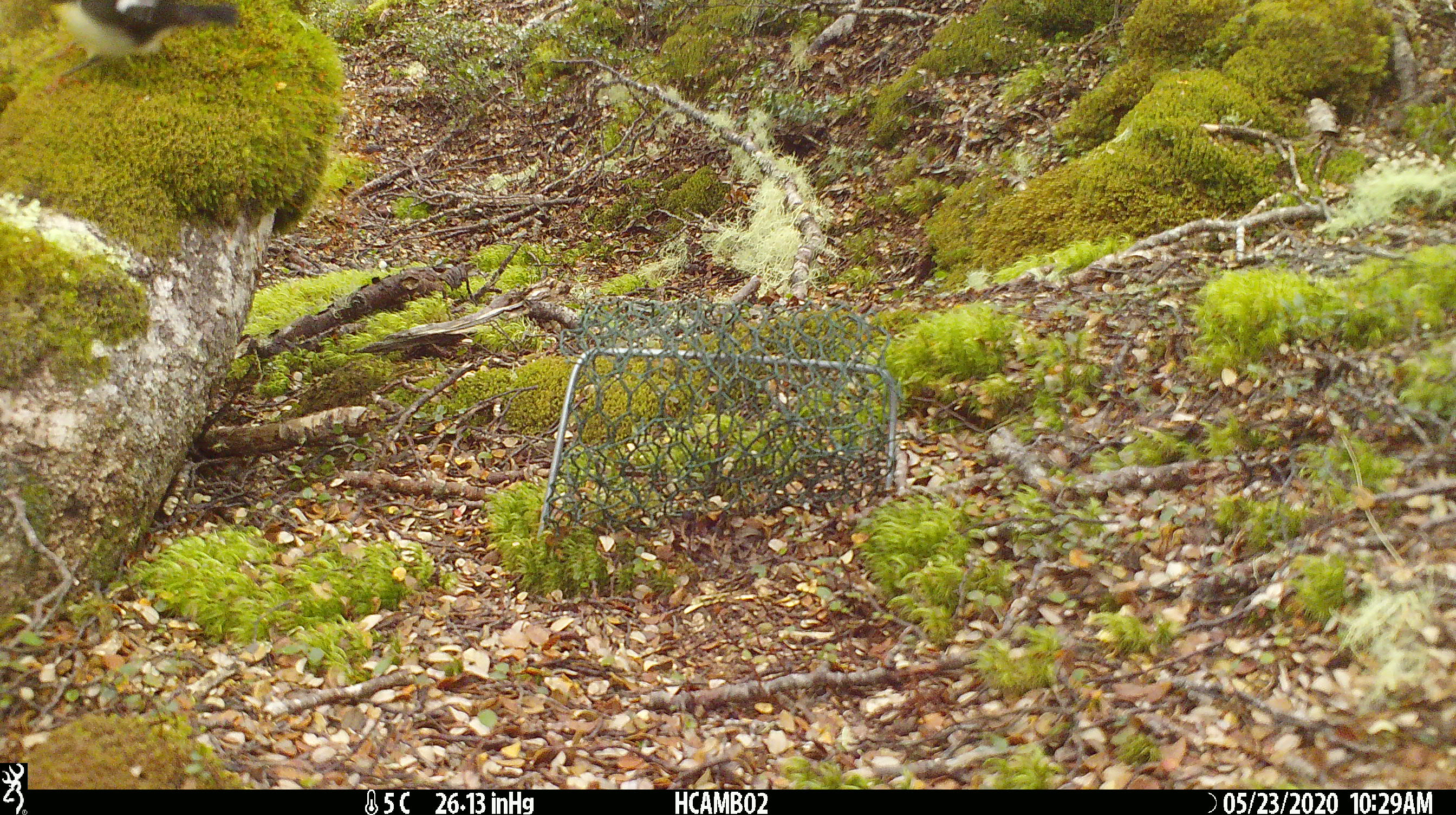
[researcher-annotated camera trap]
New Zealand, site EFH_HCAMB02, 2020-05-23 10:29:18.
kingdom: Animalia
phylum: Chordata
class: Aves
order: Passeriformes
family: Petroicidae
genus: Petroica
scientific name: Petroica macrocephala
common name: tomtit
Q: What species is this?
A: Tomtit (Petroica macrocephala).